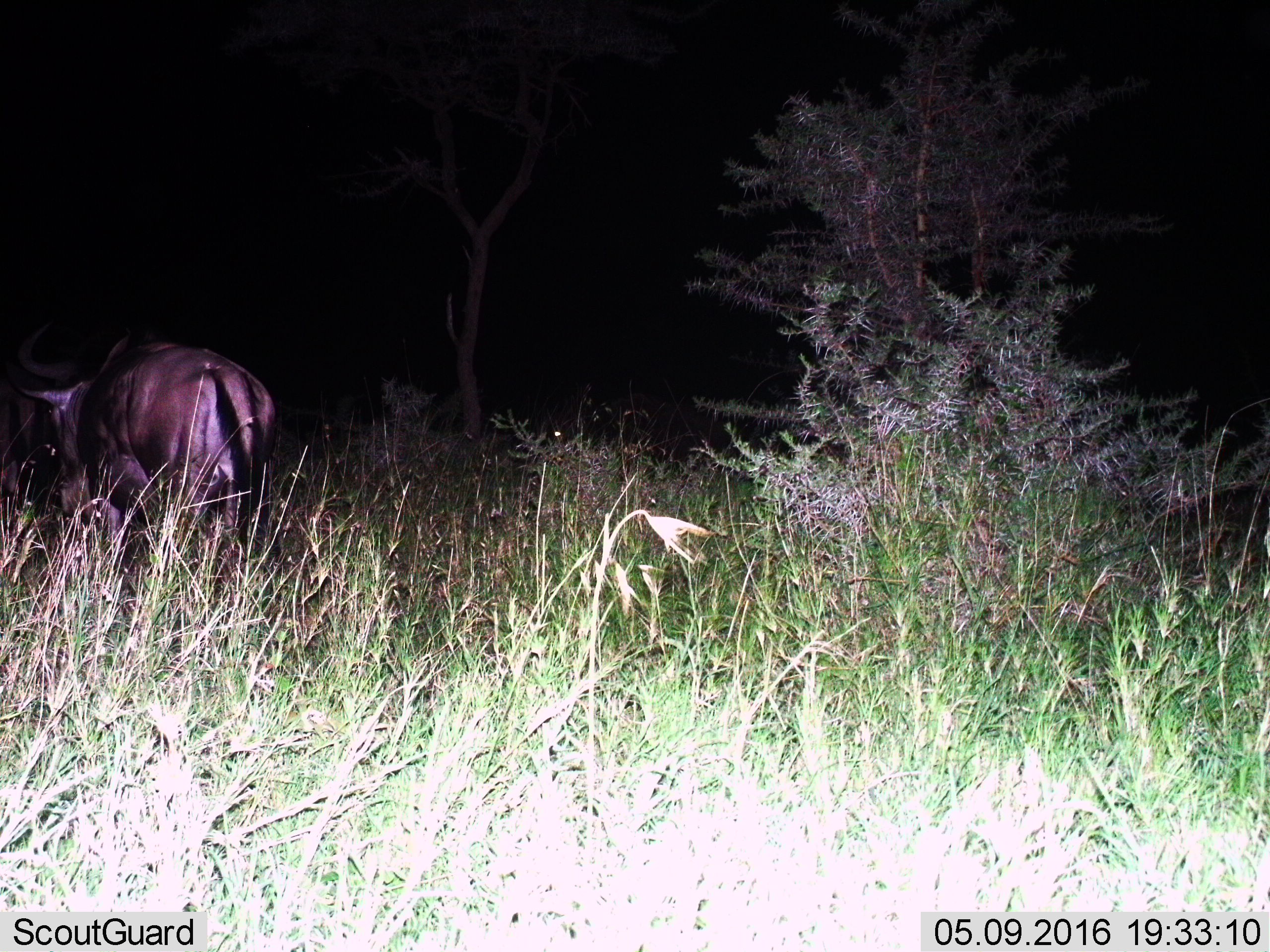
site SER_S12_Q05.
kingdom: Animalia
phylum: Chordata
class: Mammalia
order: Artiodactyla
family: Bovidae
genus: Connochaetes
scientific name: Connochaetes taurinus taurinus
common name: blue wildebeest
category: wildebeestblue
Wildebeestblue (blue wildebeest) (Connochaetes taurinus taurinus), count 2. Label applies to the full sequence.